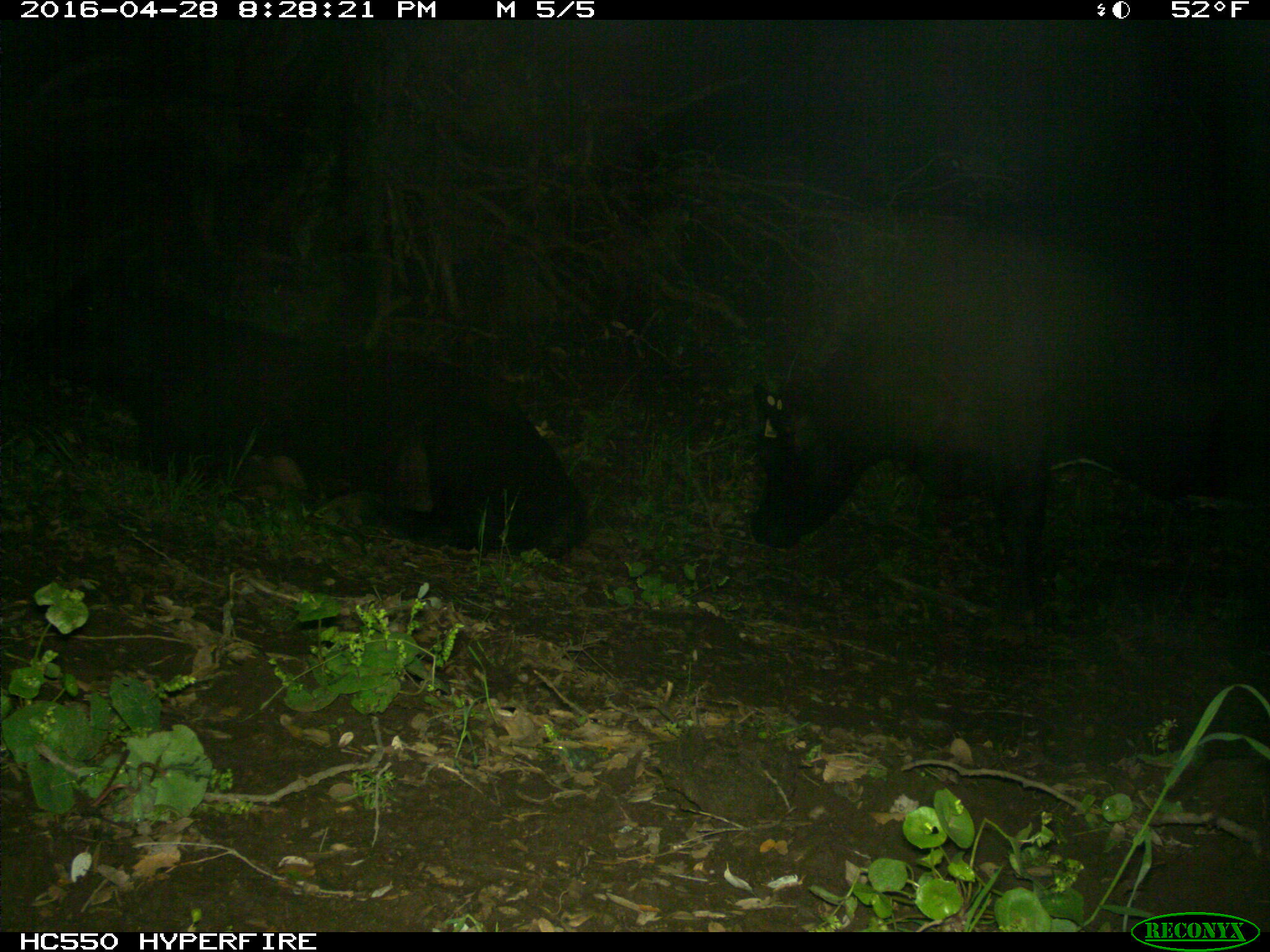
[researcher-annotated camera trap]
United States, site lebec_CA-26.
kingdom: Animalia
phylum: Chordata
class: Mammalia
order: Artiodactyla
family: Bovidae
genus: Bos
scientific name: Bos taurus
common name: domestic cow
Bos taurus (domestic cow).